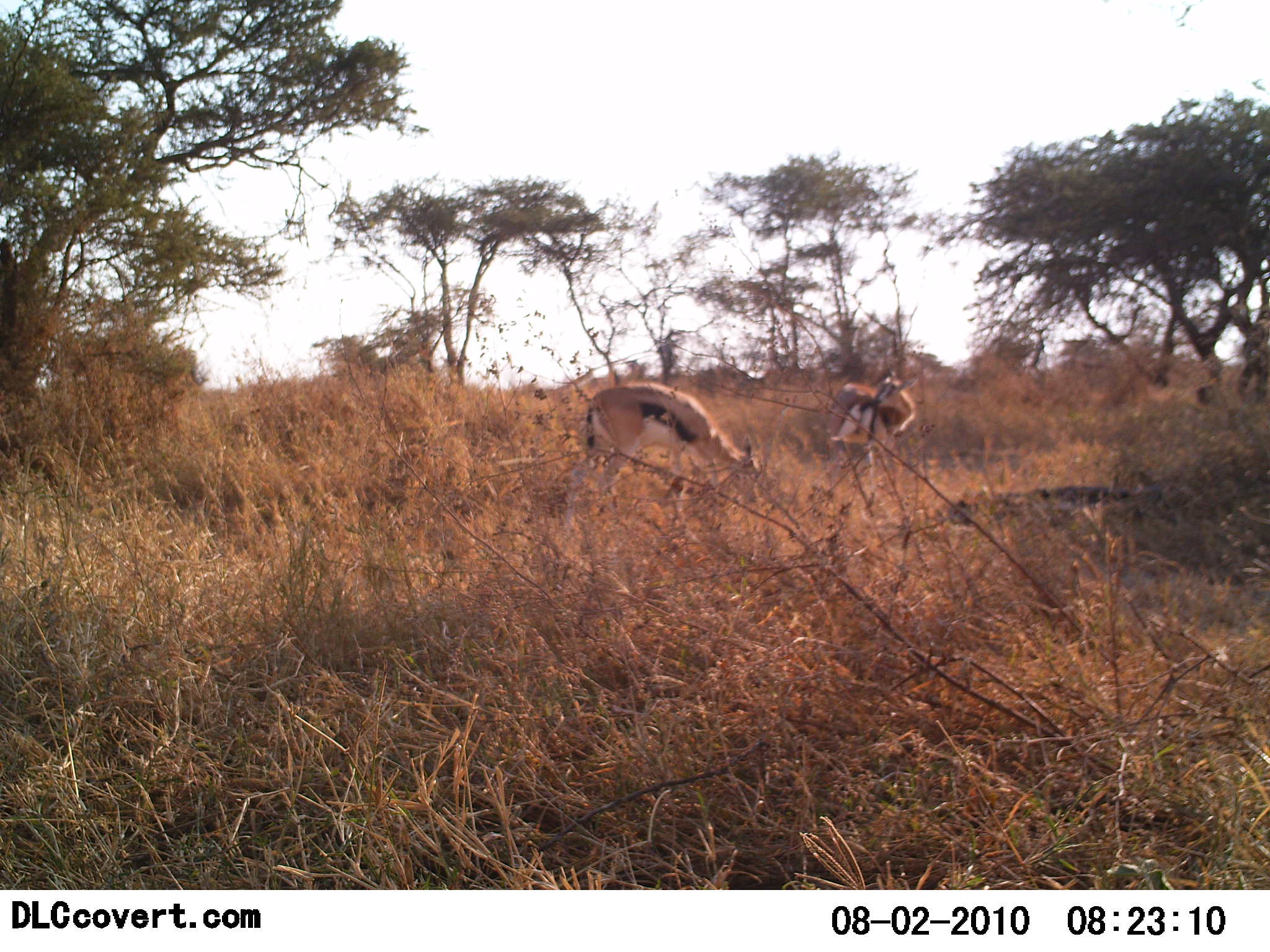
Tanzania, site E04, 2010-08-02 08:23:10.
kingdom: Animalia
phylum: Chordata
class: Mammalia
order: Artiodactyla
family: Bovidae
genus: Eudorcas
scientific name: Eudorcas thomsonii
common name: thomson's gazelle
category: gazellethomsons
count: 2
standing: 55%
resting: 0%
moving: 5%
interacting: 0%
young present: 0%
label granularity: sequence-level